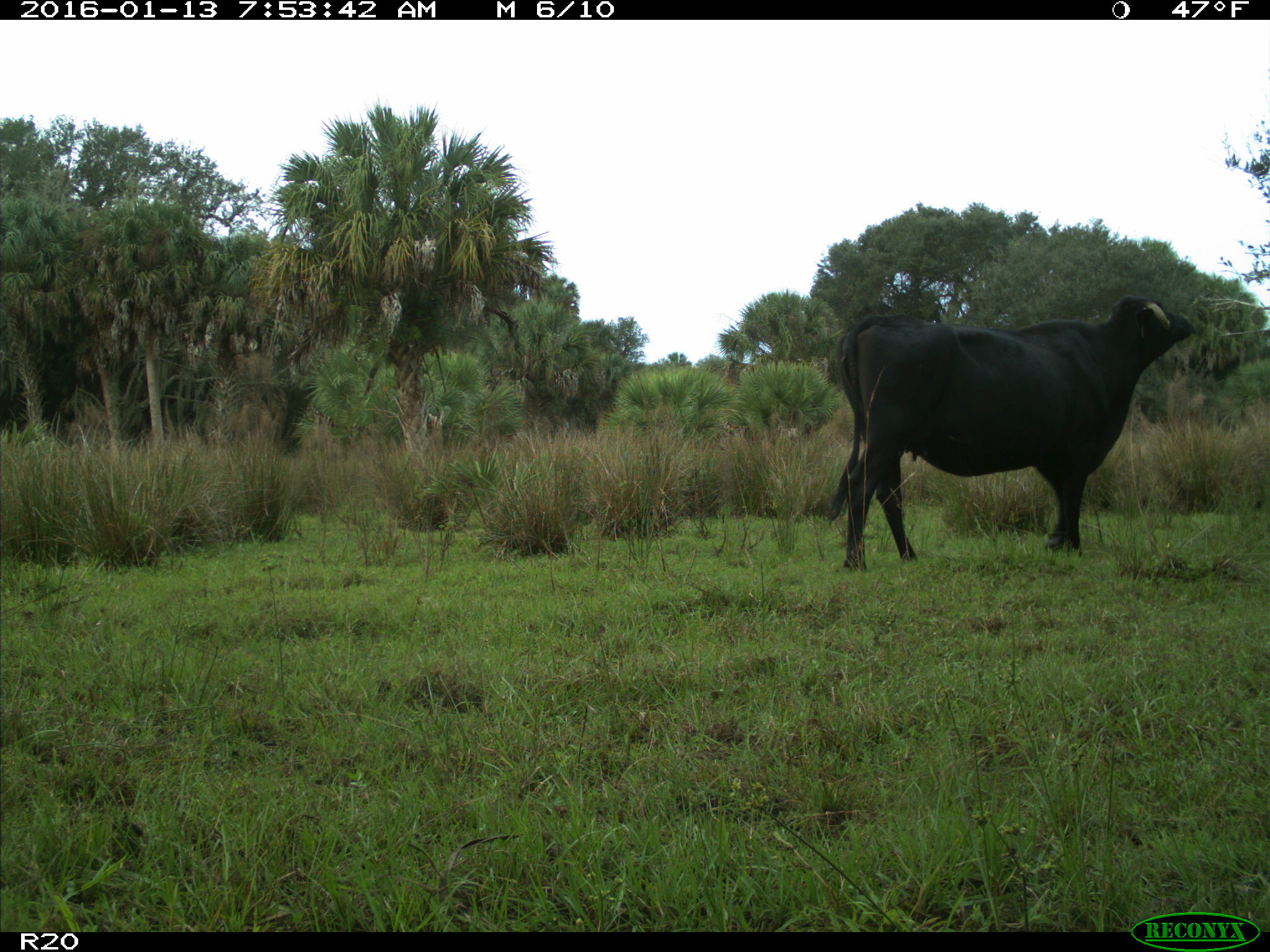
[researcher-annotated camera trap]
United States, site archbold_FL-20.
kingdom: Animalia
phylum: Chordata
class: Mammalia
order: Artiodactyla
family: Bovidae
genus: Bos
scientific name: Bos taurus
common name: domestic cow